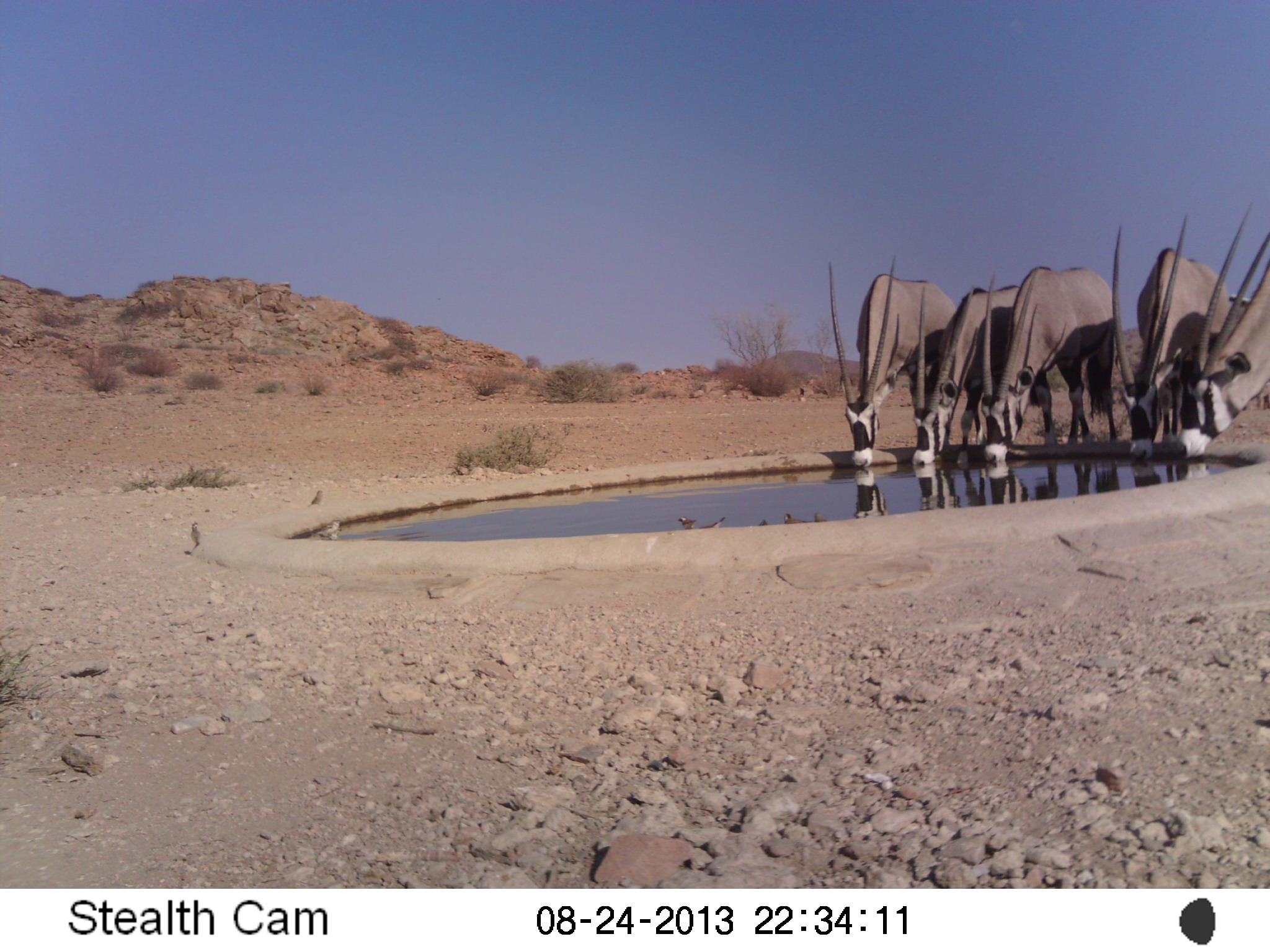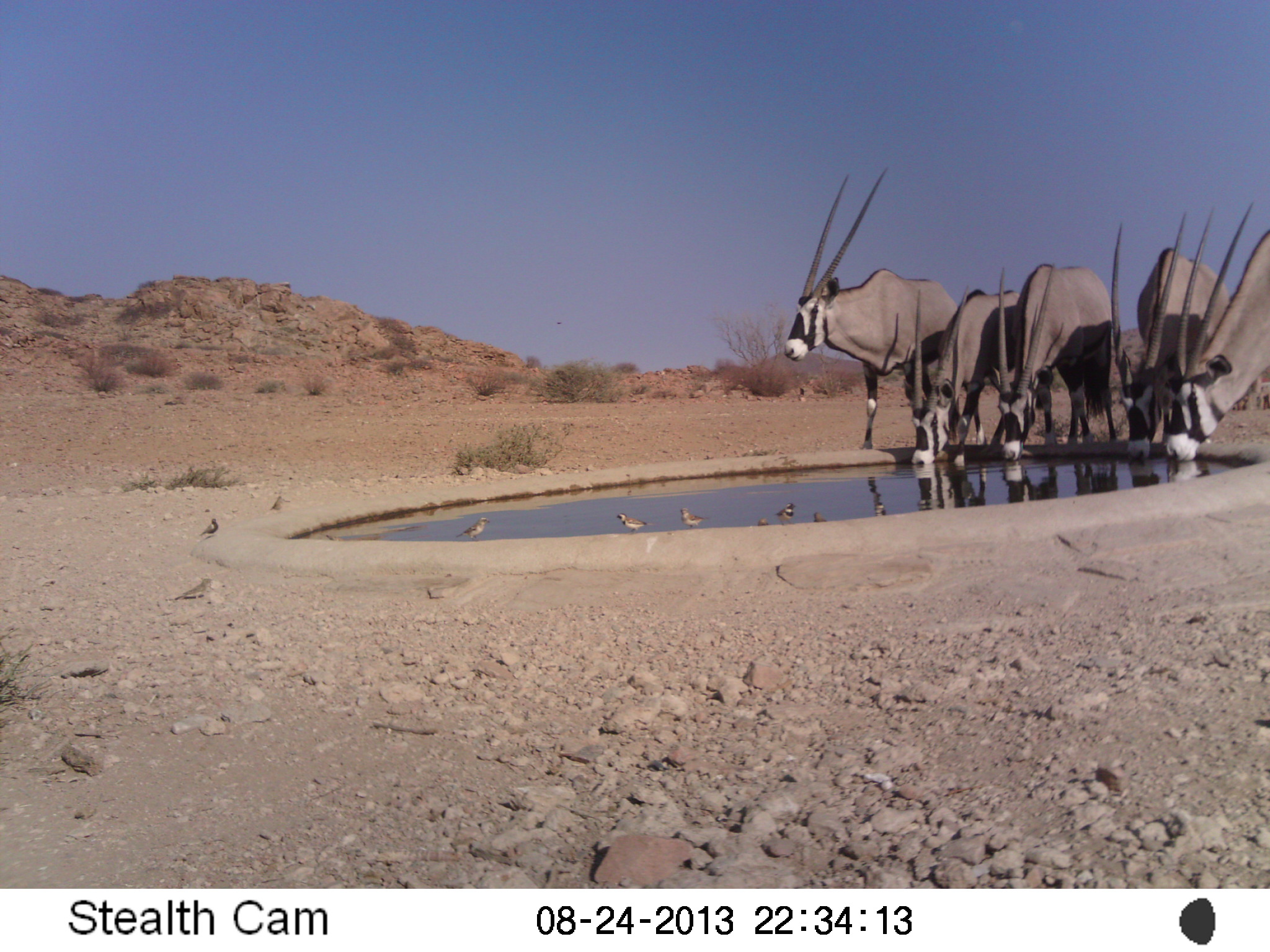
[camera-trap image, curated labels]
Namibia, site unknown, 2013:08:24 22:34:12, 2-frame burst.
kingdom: Animalia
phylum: Chordata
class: Mammalia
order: Artiodactyla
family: Bovidae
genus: Oryx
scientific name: Oryx gazella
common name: gemsbok